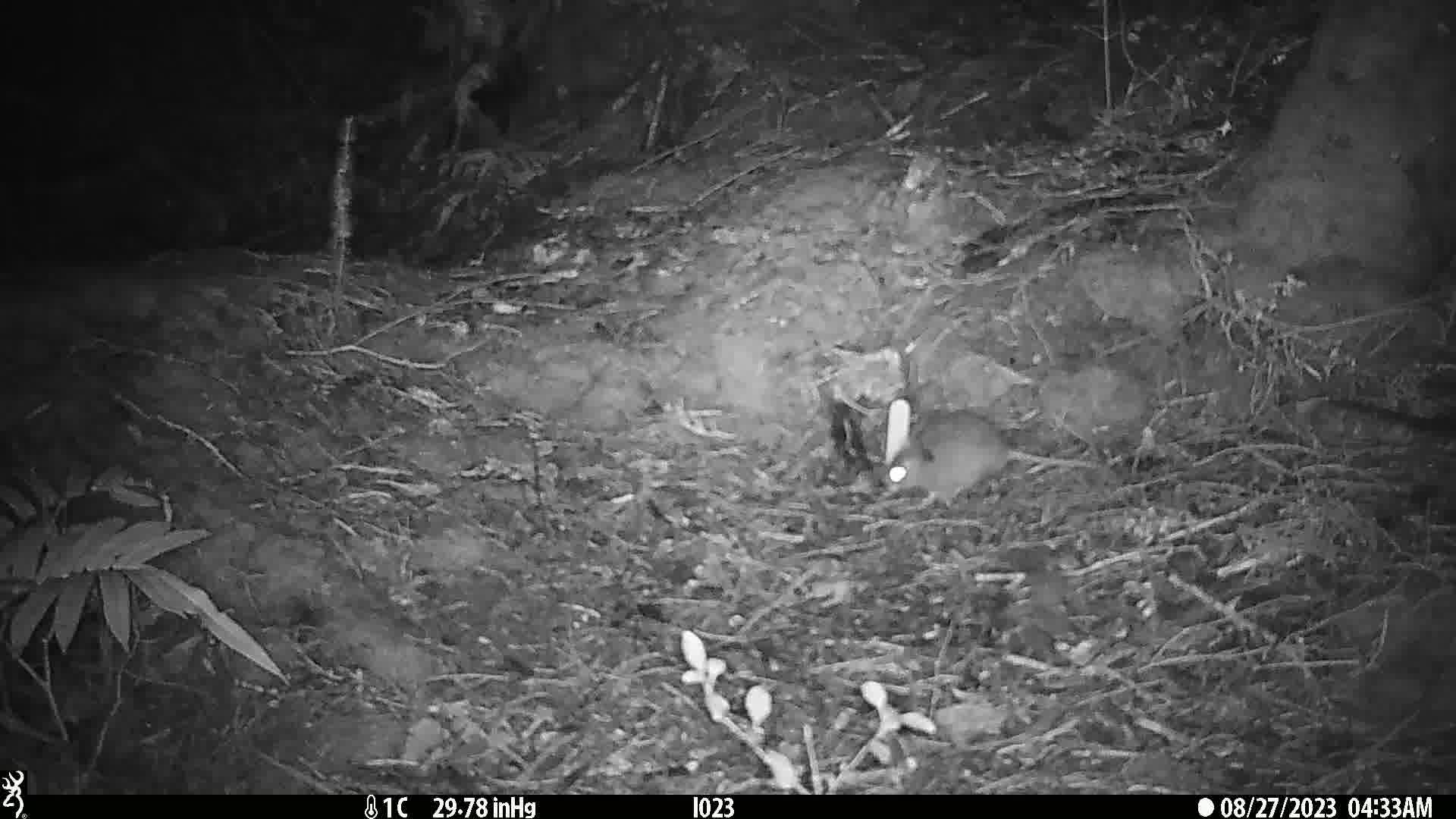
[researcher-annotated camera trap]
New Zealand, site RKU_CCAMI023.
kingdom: Animalia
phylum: Chordata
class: Mammalia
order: Rodentia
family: Muridae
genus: Rattus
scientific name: Rattus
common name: rat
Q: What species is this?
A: Rat (Rattus).